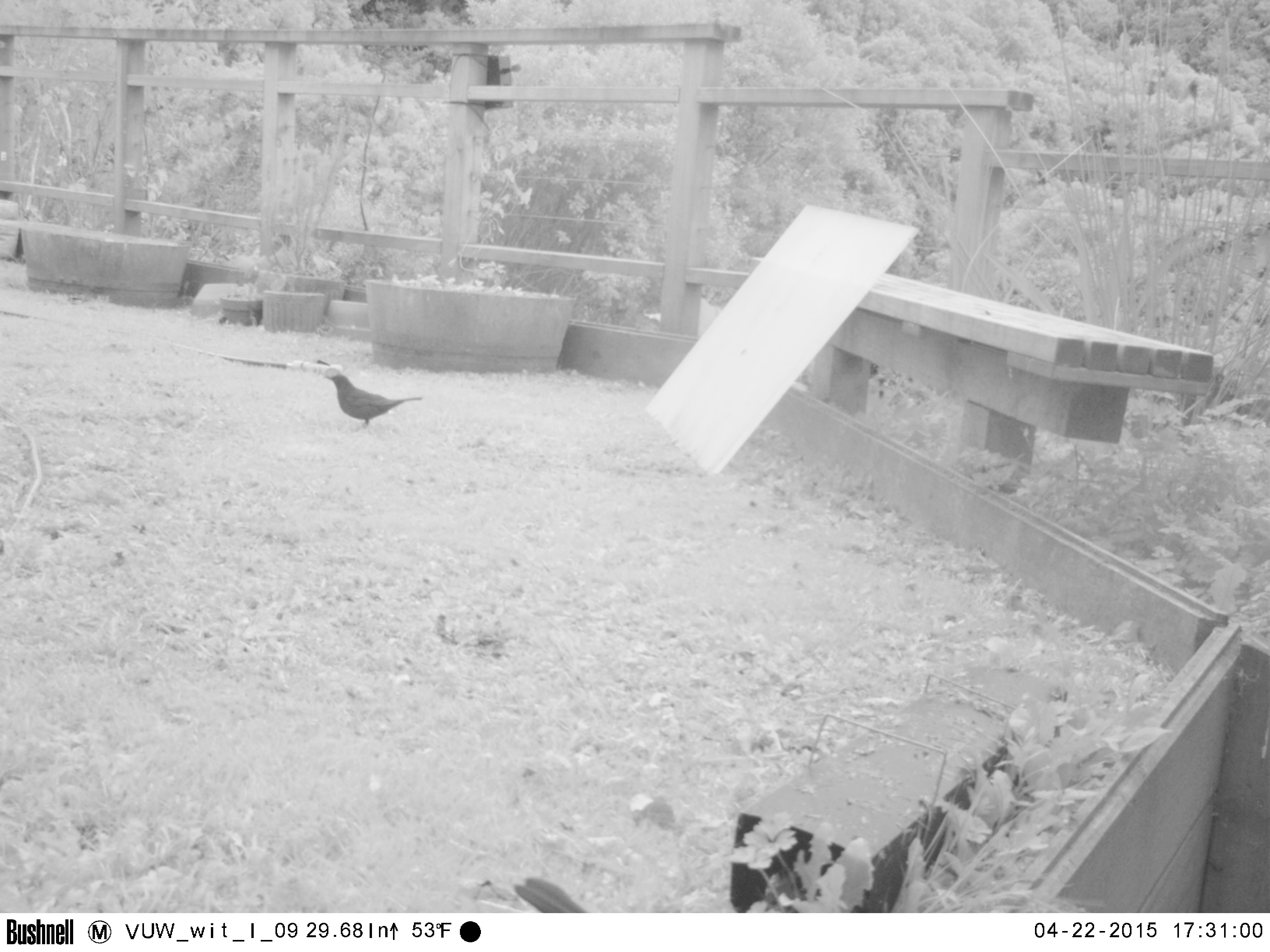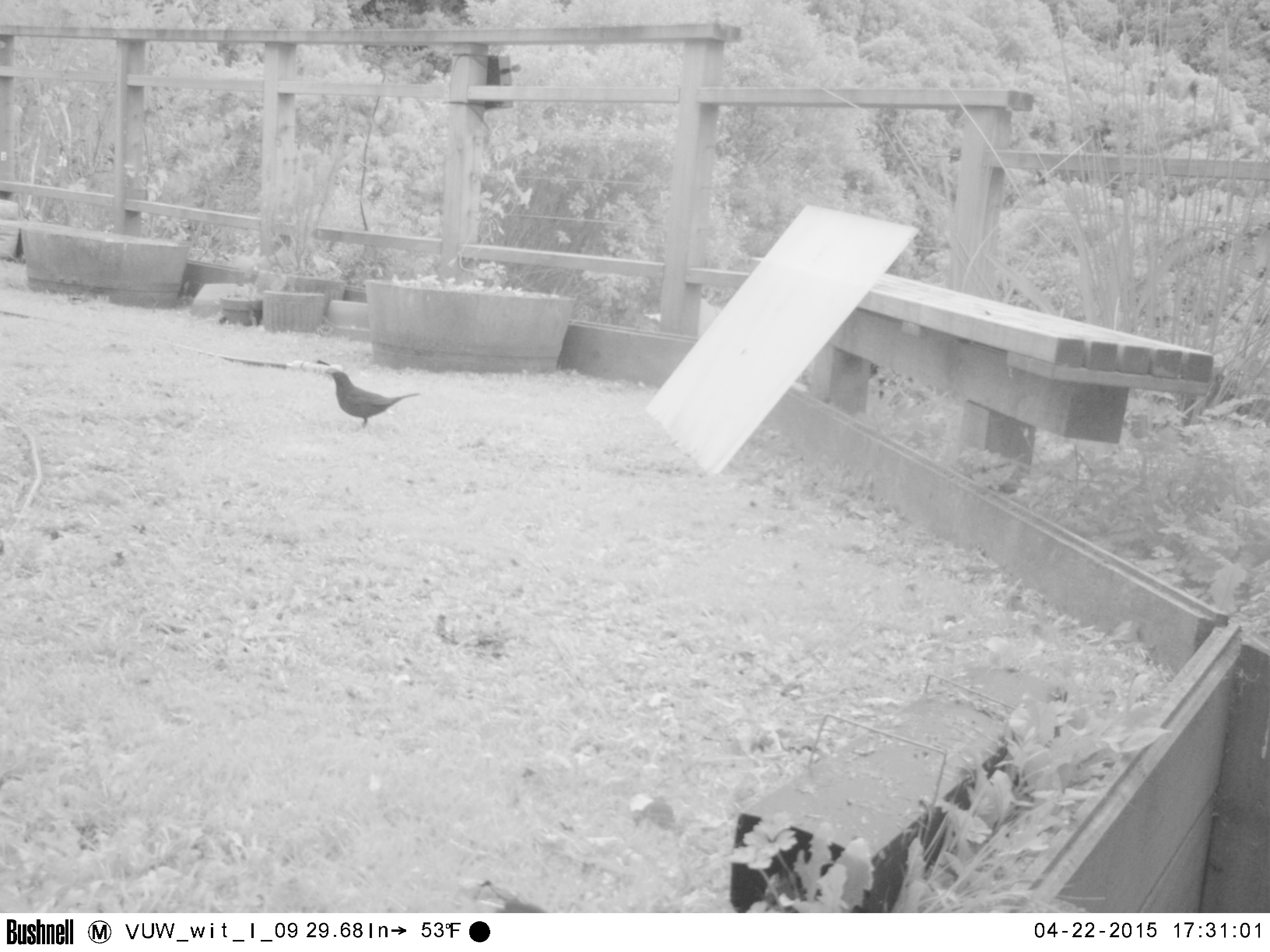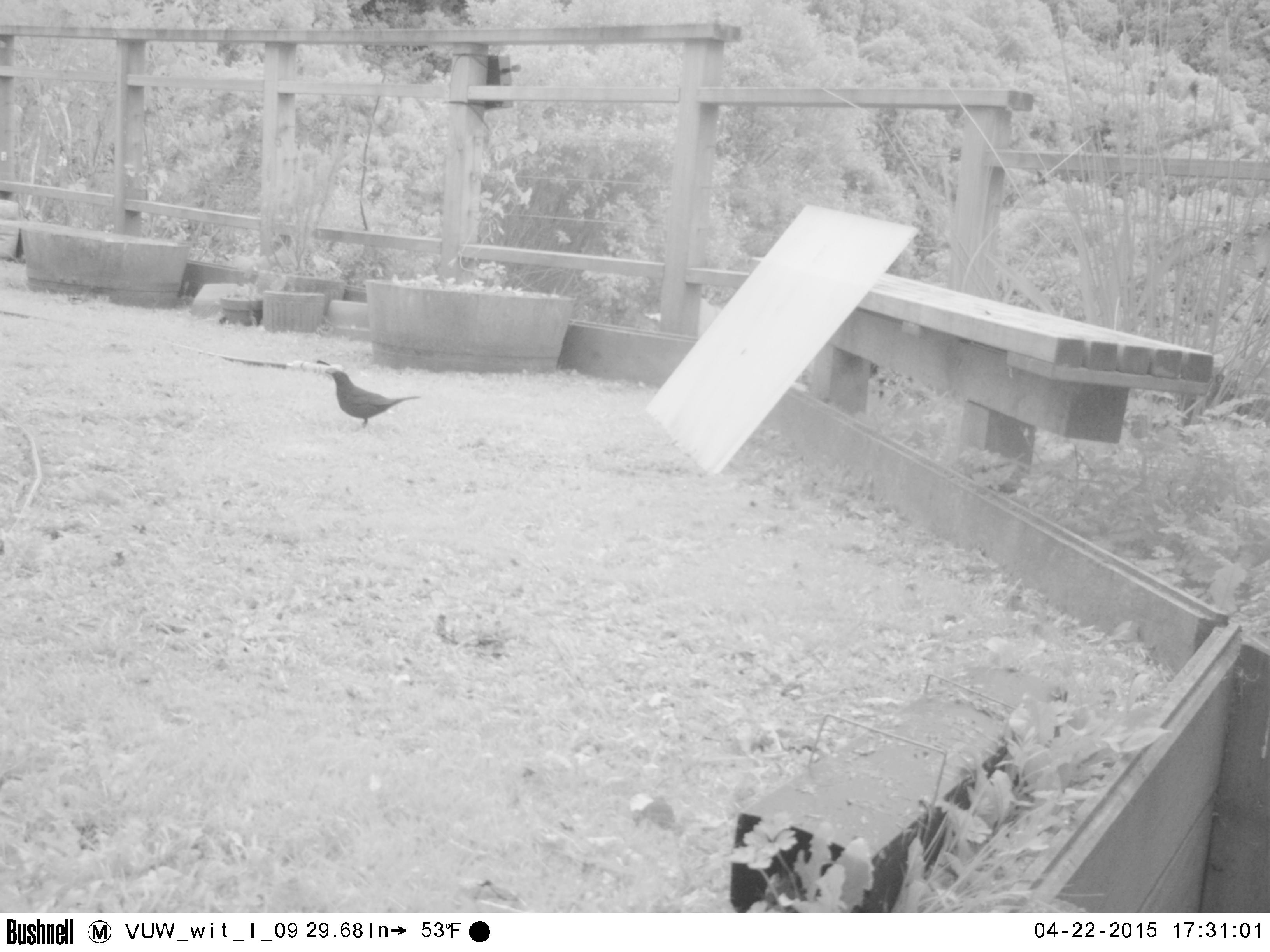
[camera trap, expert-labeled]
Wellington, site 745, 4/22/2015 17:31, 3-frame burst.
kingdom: Animalia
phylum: Chordata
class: Aves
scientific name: Aves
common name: bird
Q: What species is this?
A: Bird (Aves).